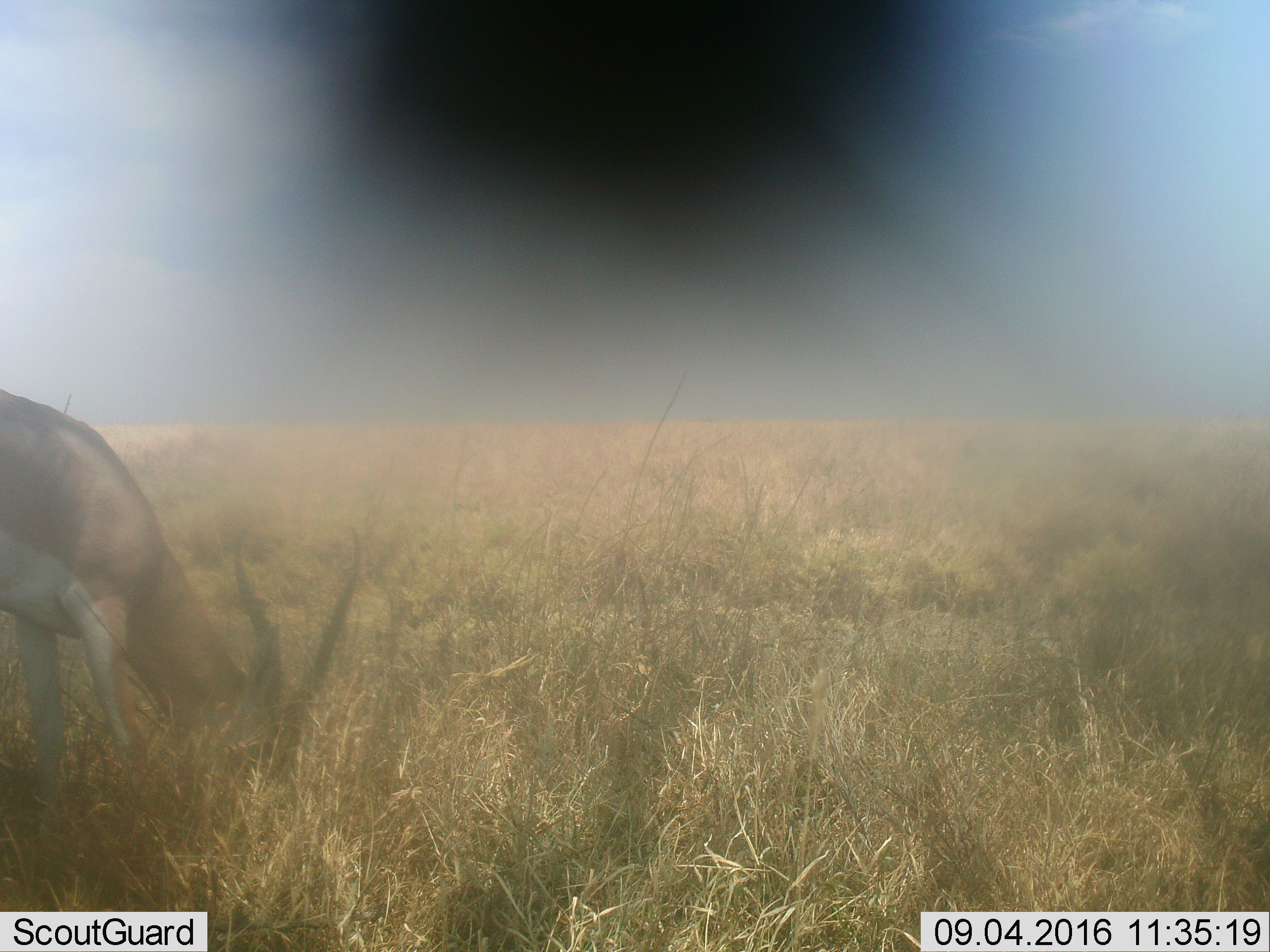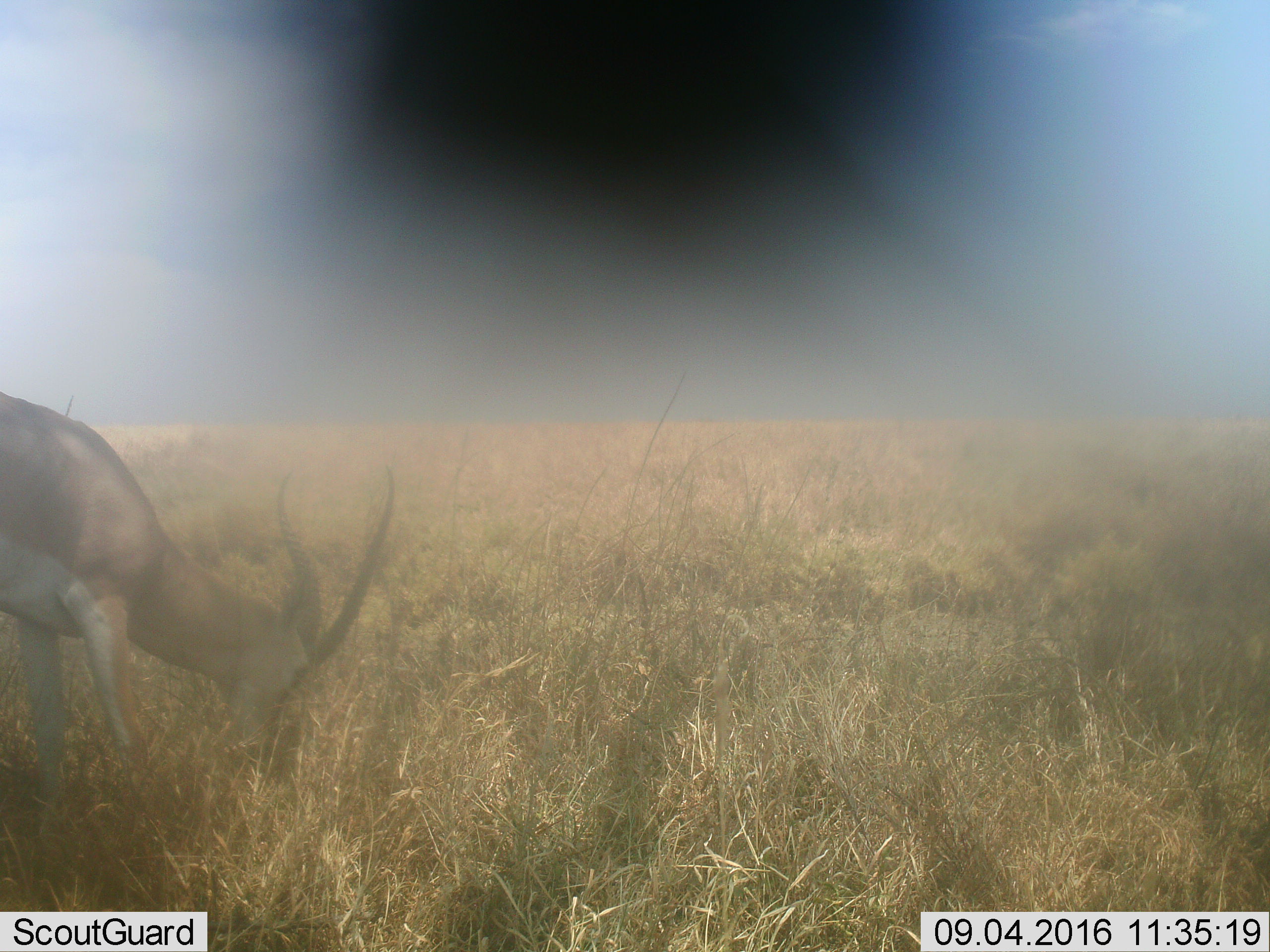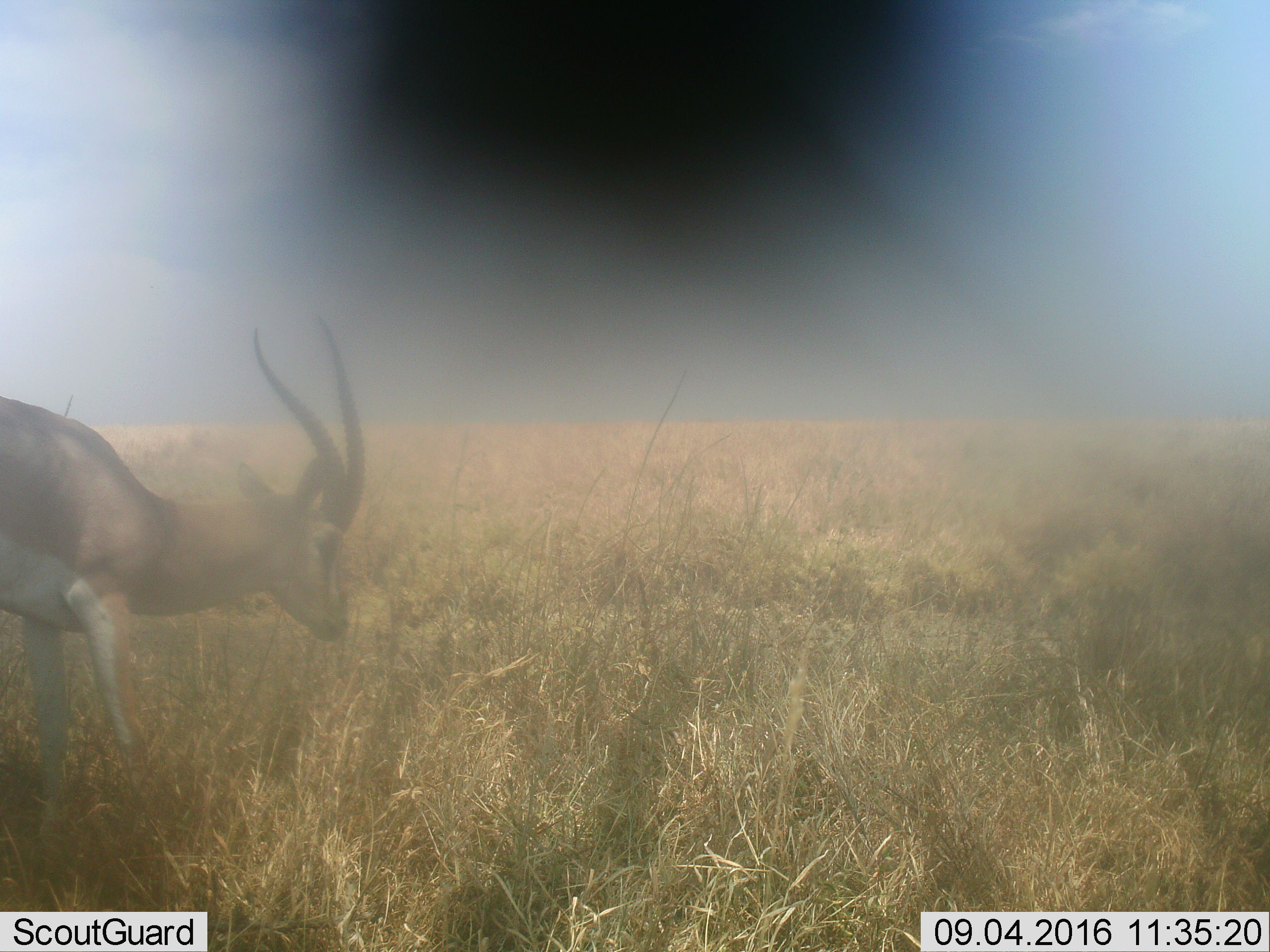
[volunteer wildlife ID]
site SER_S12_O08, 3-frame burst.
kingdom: Animalia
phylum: Chordata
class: Mammalia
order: Artiodactyla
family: Bovidae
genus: Nanger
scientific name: Nanger granti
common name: grant's gazelle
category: gazellegrants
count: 1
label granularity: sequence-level